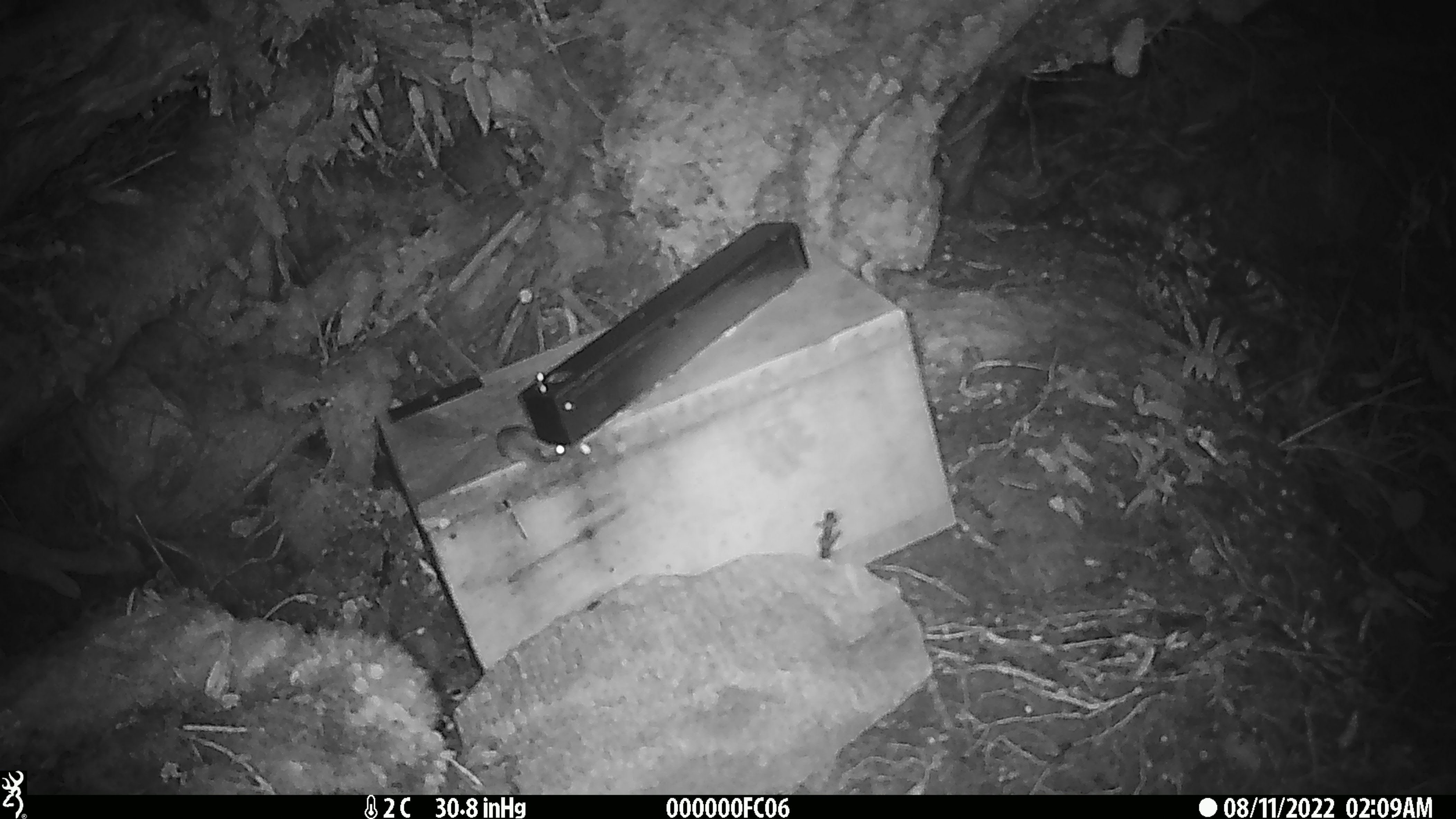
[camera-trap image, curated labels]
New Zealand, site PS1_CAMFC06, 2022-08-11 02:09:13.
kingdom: Animalia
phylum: Chordata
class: Mammalia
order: Rodentia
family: Muridae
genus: Mus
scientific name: Mus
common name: mouse